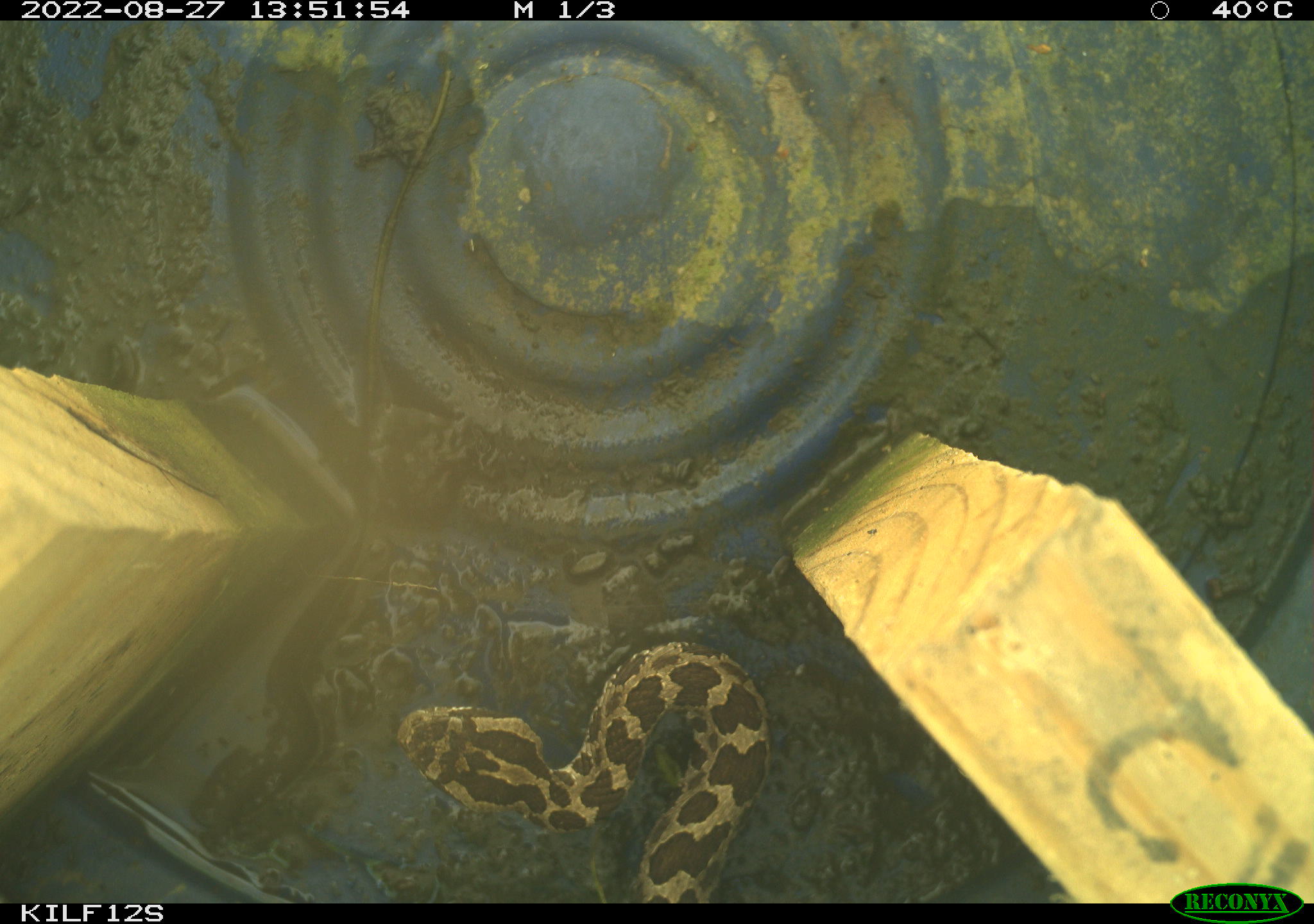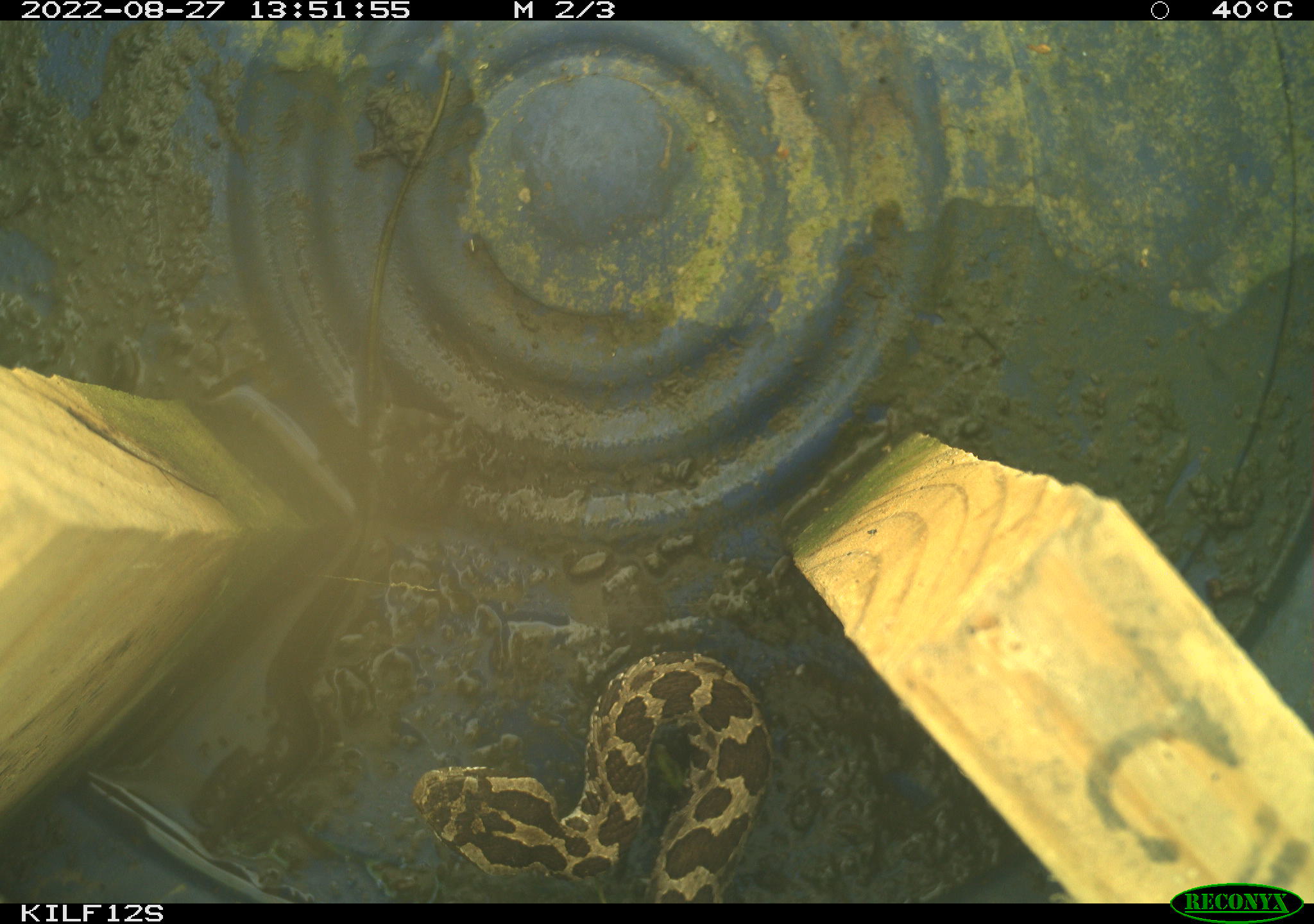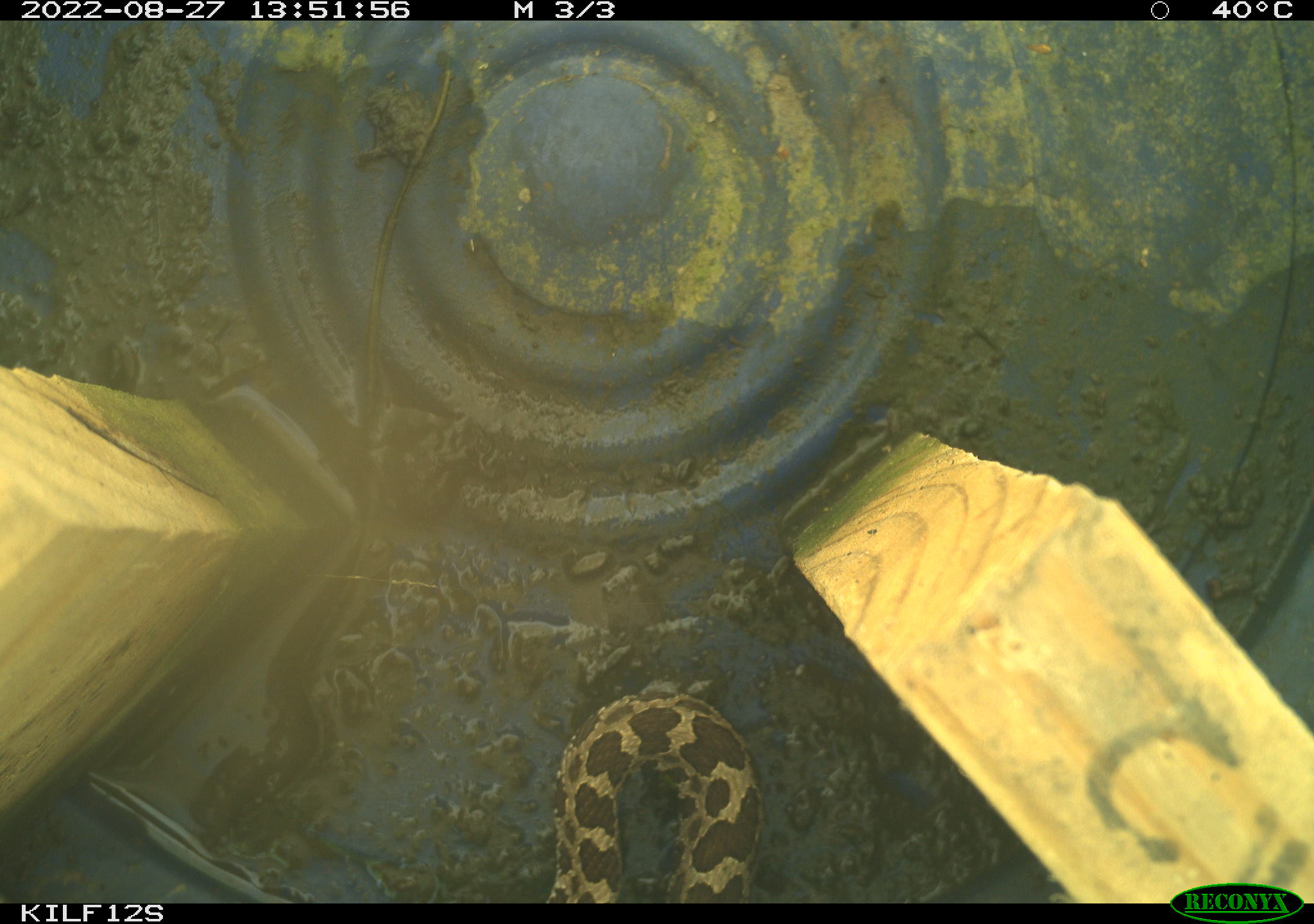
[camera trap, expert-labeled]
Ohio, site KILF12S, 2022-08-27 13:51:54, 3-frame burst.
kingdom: Animalia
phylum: Chordata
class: Reptilia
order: Squamata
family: Viperidae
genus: Sistrurus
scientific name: Sistrurus catenatus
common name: eastern massasauga